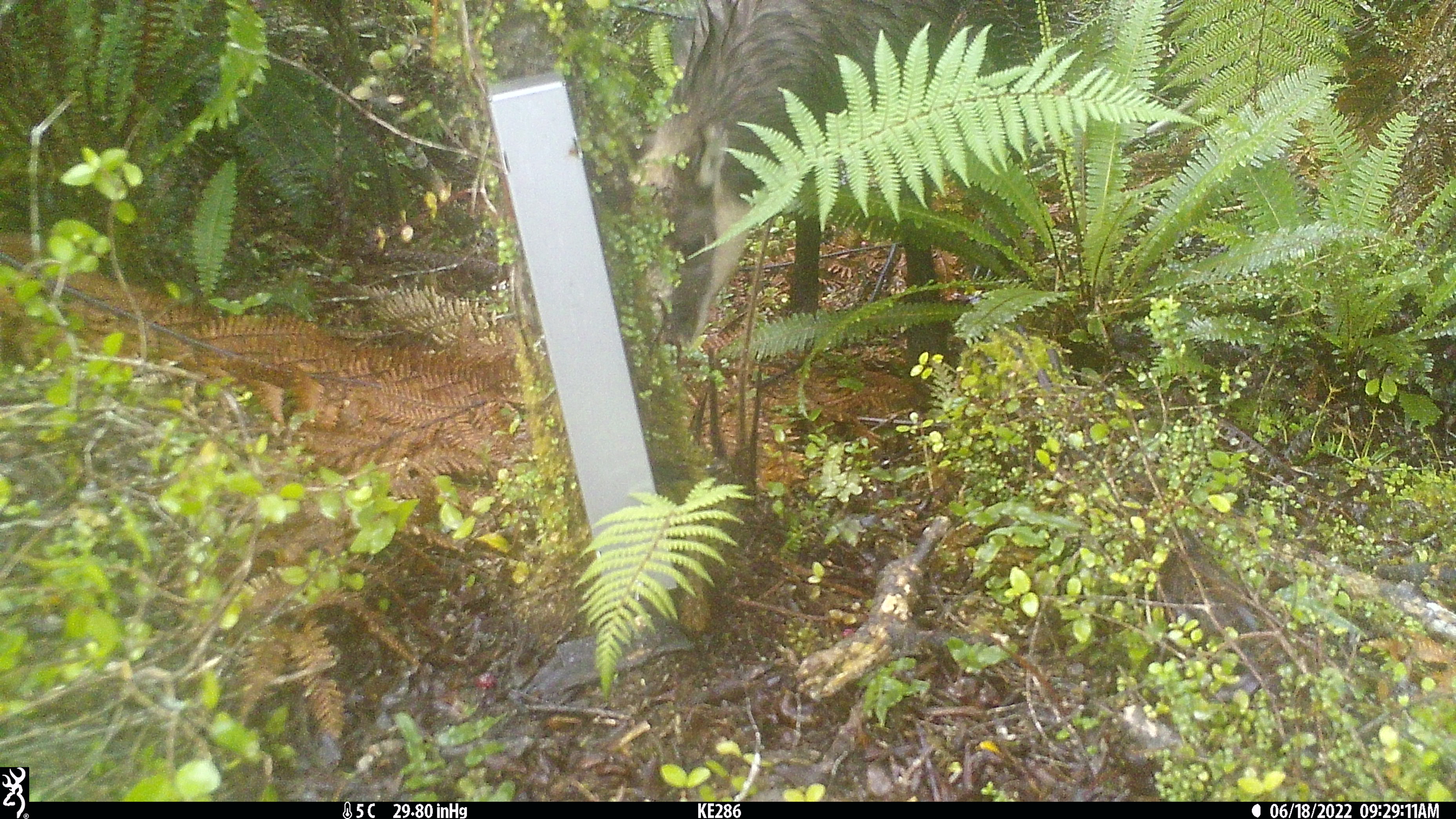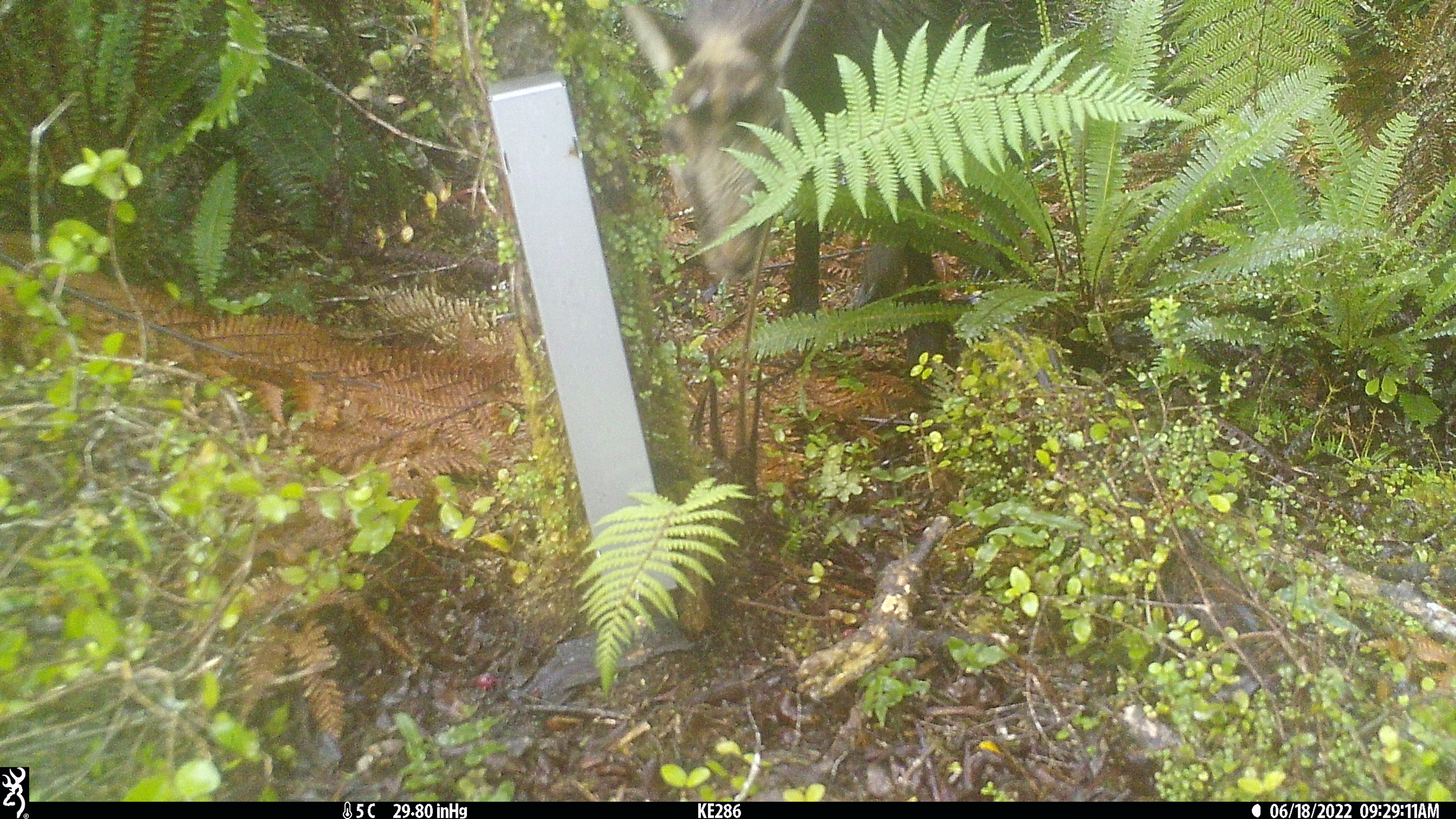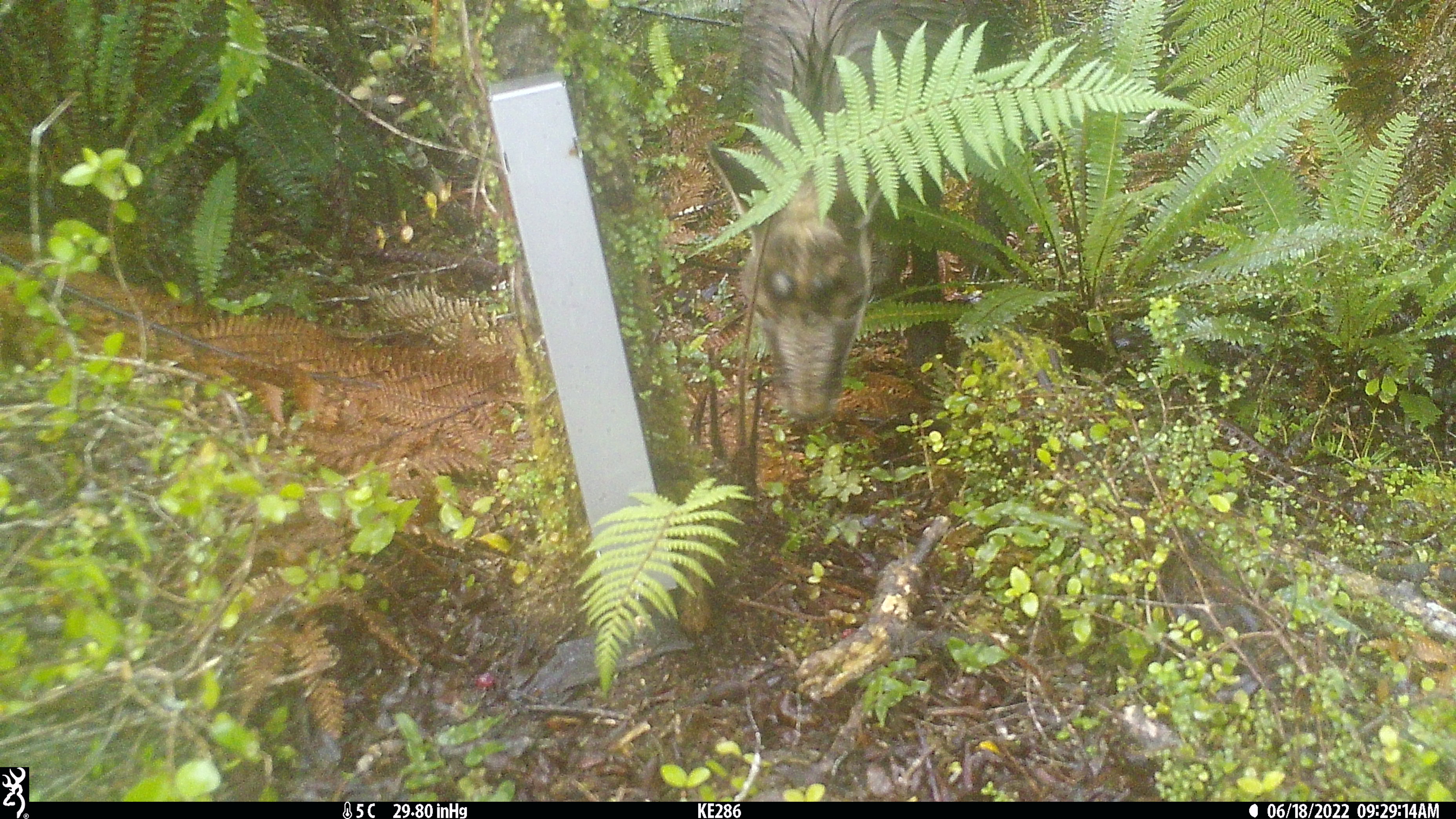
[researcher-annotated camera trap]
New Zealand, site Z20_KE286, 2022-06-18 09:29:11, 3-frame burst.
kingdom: Animalia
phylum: Chordata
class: Mammalia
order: Artiodactyla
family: Bovidae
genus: Rupicapra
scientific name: Rupicapra rupicapra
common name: alpine chamois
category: chamois